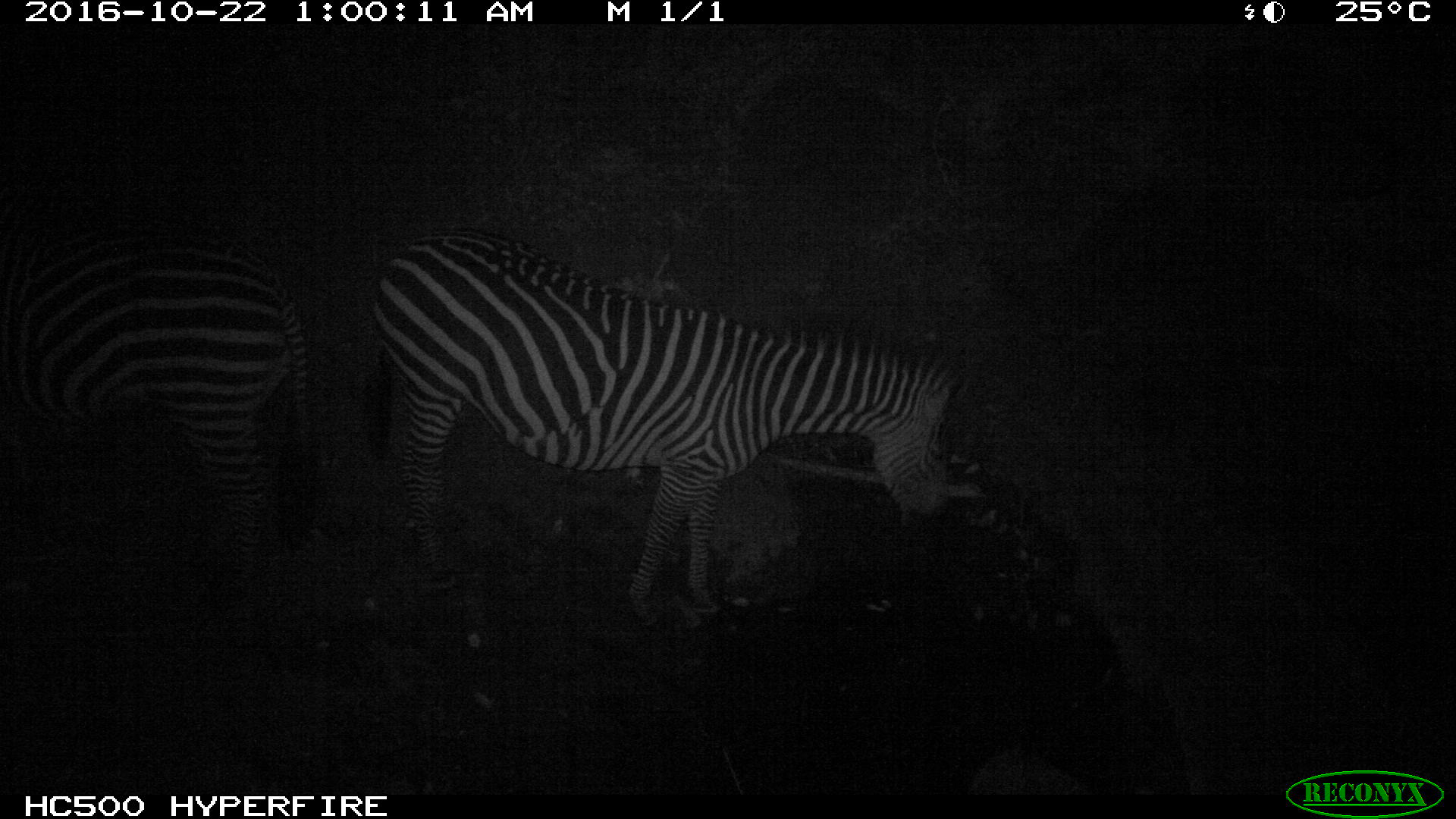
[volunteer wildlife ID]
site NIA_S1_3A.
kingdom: Animalia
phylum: Chordata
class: Mammalia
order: Perissodactyla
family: Equidae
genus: Equus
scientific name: Equus quagga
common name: plains zebra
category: zebraplains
Zebraplains (plains zebra) (Equus quagga), count 2. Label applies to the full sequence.